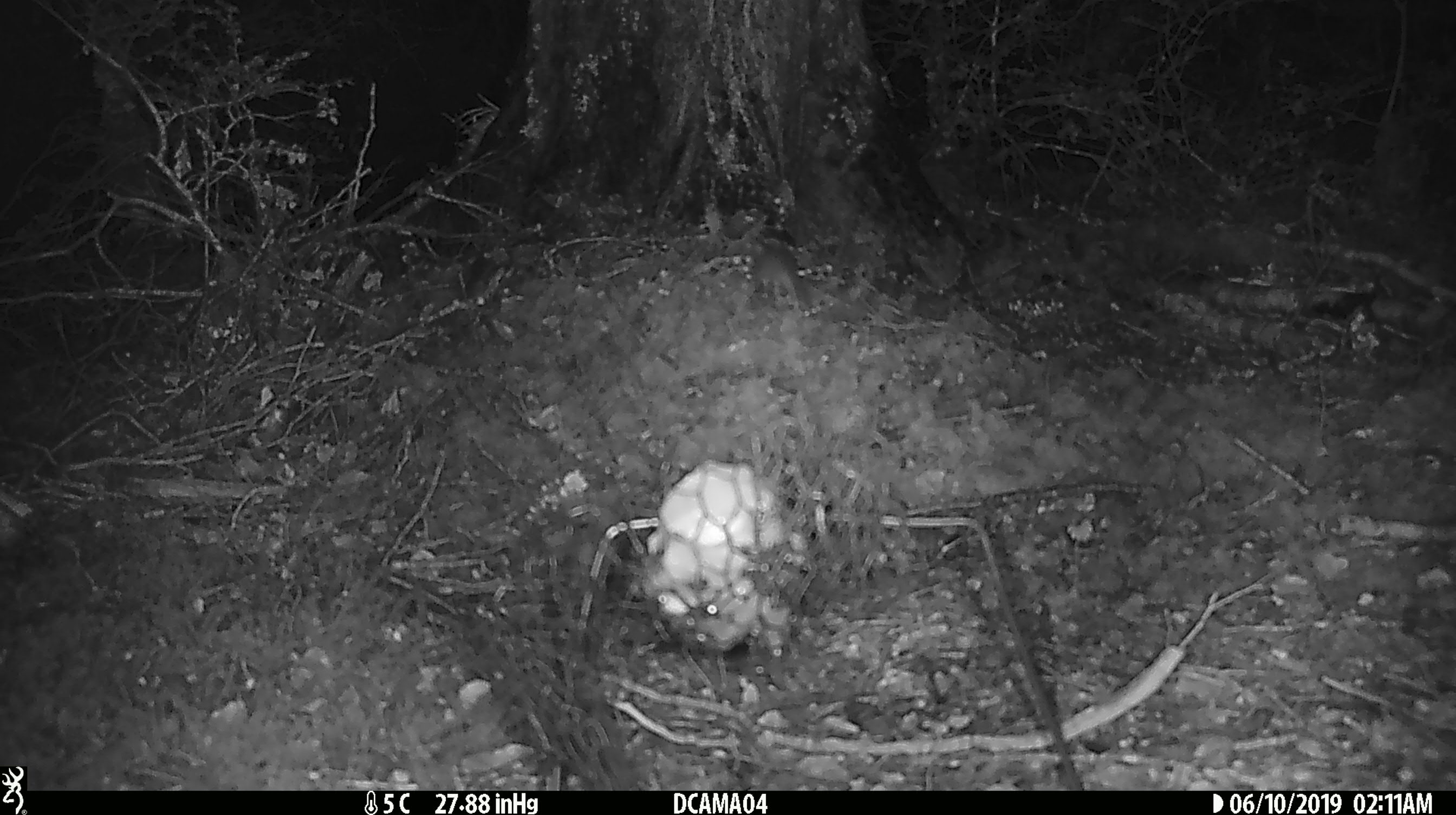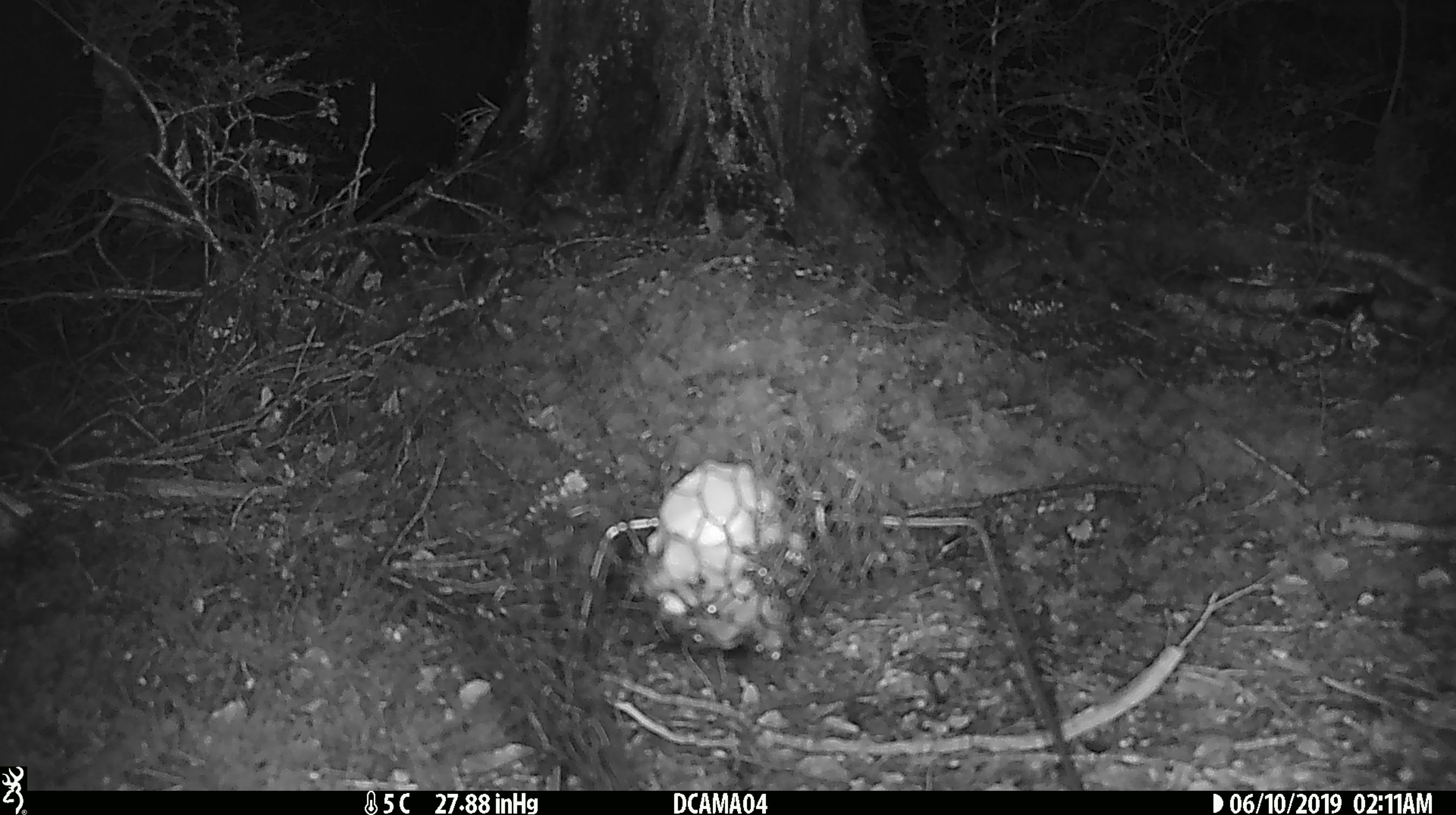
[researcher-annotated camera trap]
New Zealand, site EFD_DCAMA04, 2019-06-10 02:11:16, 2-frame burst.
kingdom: Animalia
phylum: Chordata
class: Mammalia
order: Rodentia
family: Muridae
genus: Mus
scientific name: Mus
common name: mouse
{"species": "mouse (Mus)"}